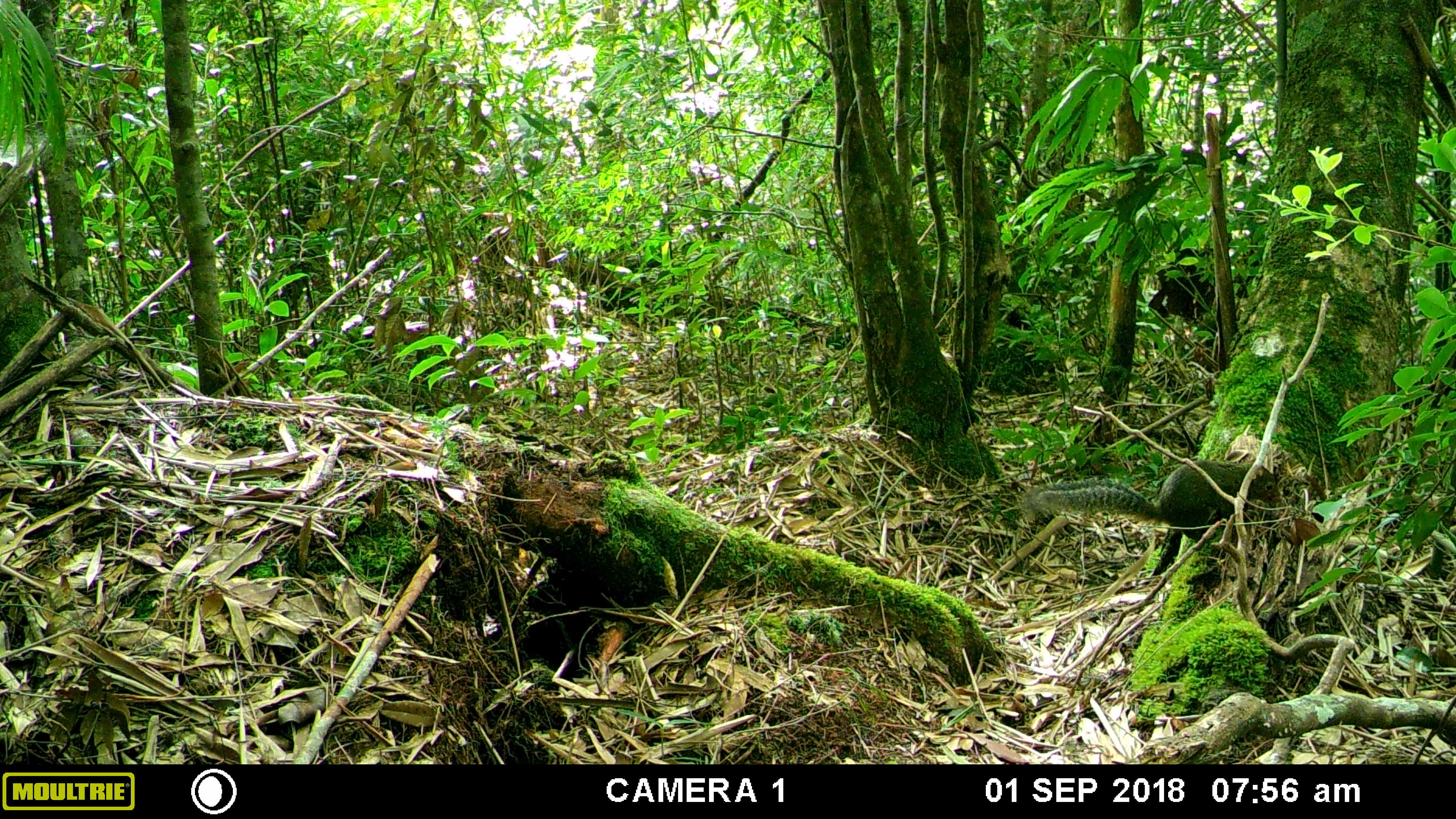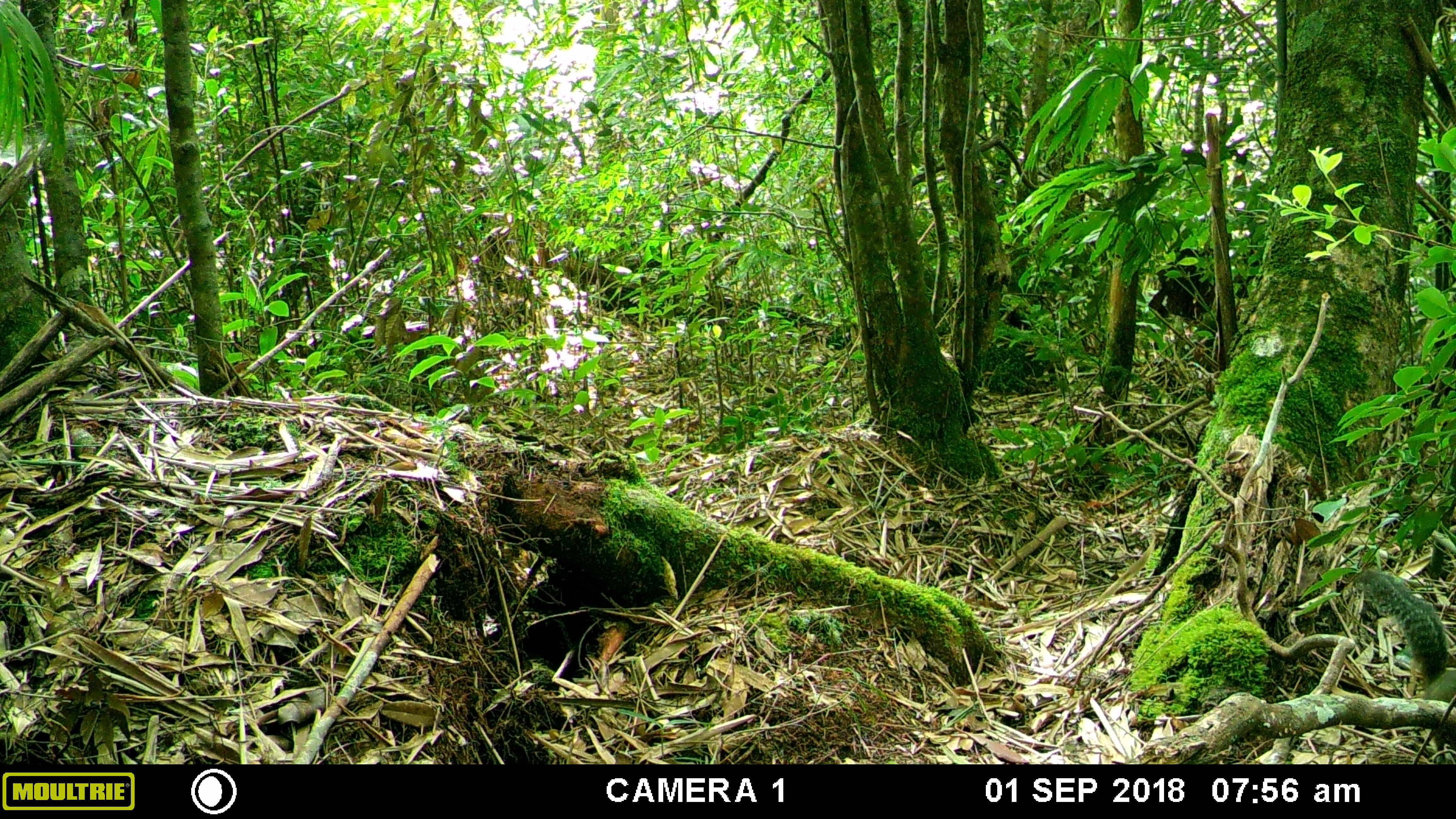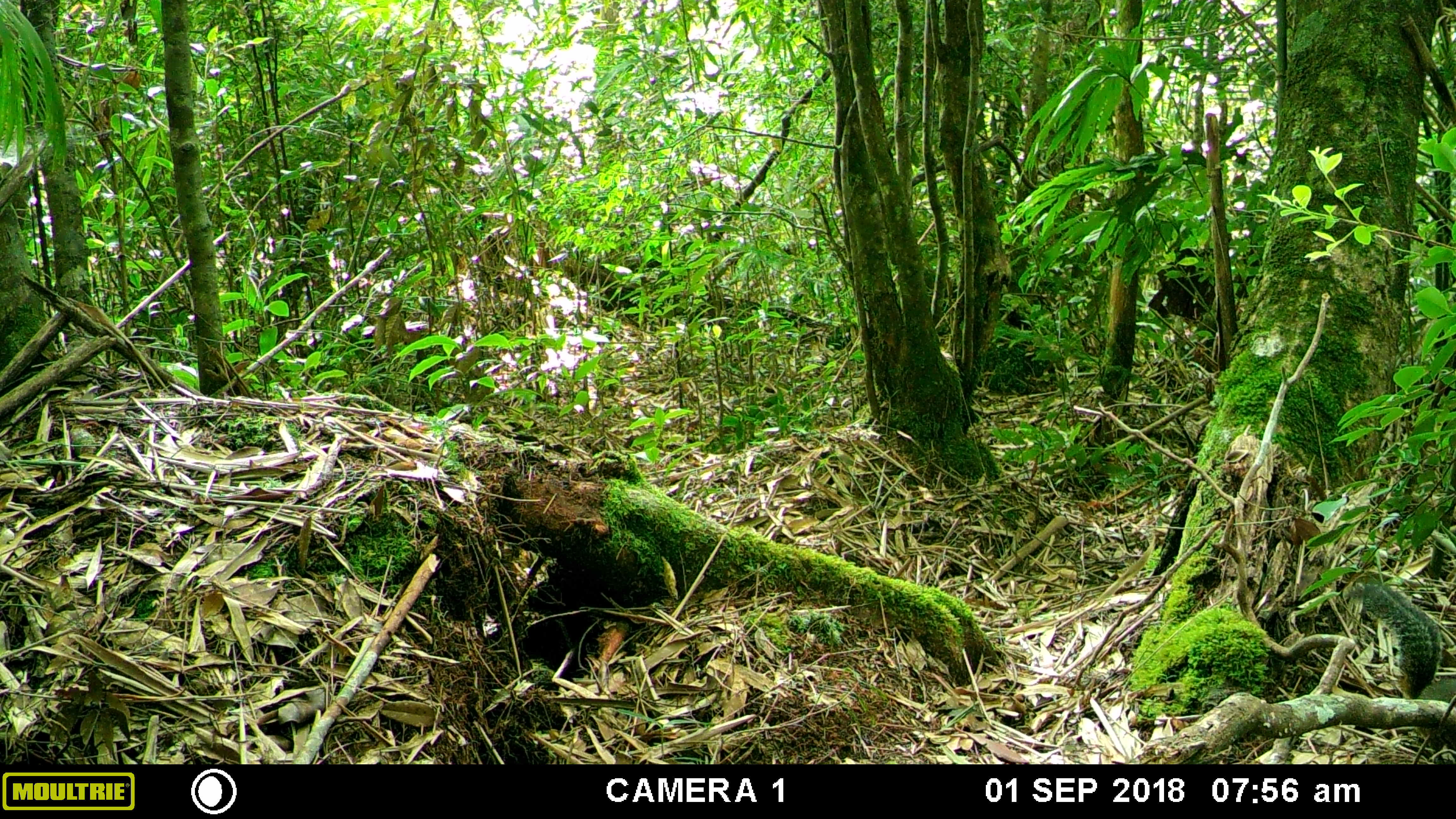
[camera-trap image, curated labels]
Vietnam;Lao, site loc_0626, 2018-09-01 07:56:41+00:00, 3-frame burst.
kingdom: Animalia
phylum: Chordata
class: Mammalia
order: Rodentia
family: Sciuridae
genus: Dremomys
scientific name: Dremomys rufigenis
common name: red-cheeked squirrel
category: red cheeked squirrel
Red cheeked squirrel (red-cheeked squirrel) (Dremomys rufigenis). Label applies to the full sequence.